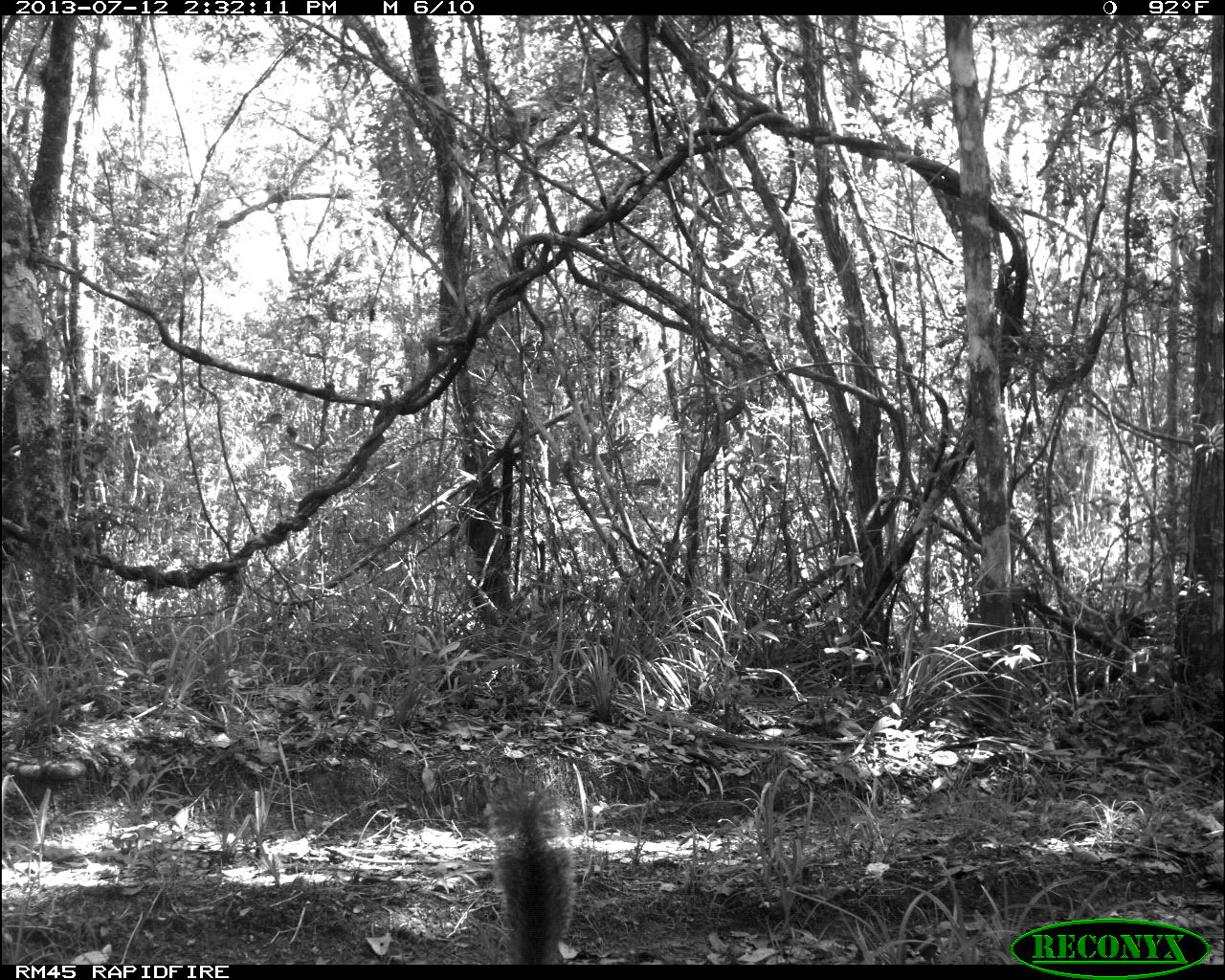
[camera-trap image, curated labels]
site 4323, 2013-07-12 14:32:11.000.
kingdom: Animalia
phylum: Chordata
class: Mammalia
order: Rodentia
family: Sciuridae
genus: Sciurus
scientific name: Sciurus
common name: squirrel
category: sciurus sp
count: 1